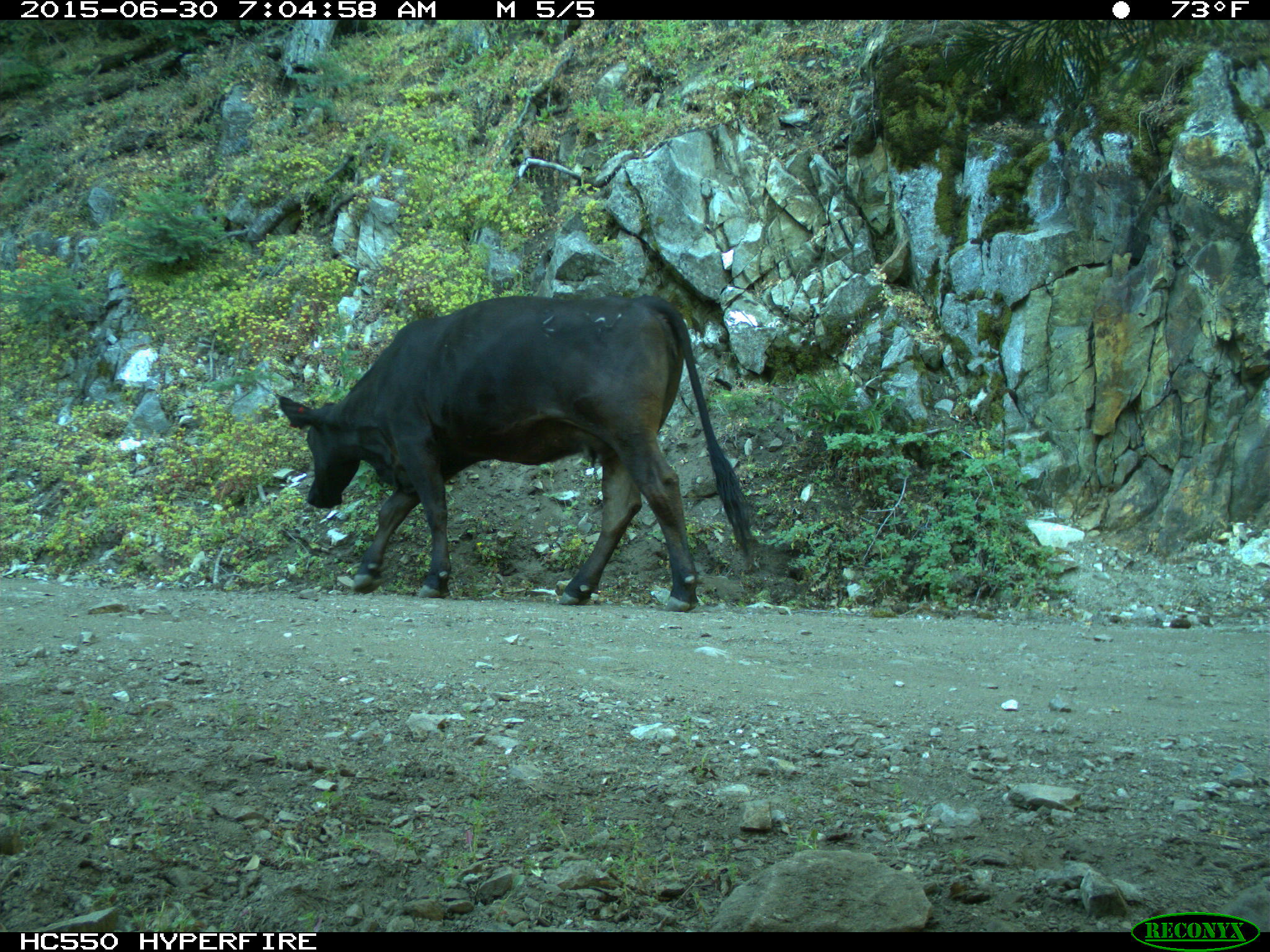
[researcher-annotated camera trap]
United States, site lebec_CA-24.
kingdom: Animalia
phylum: Chordata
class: Mammalia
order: Artiodactyla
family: Bovidae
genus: Bos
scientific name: Bos taurus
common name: domestic cow